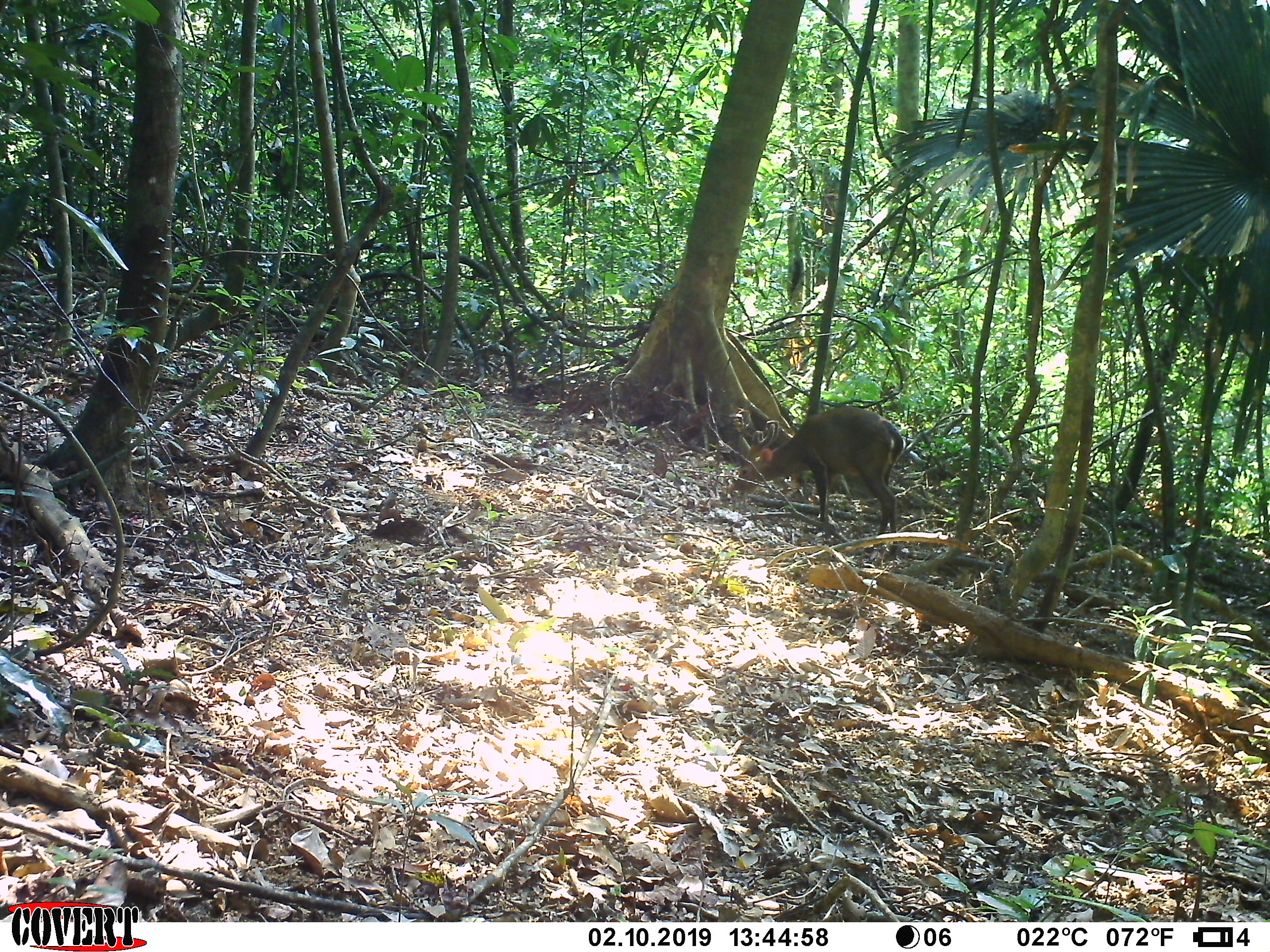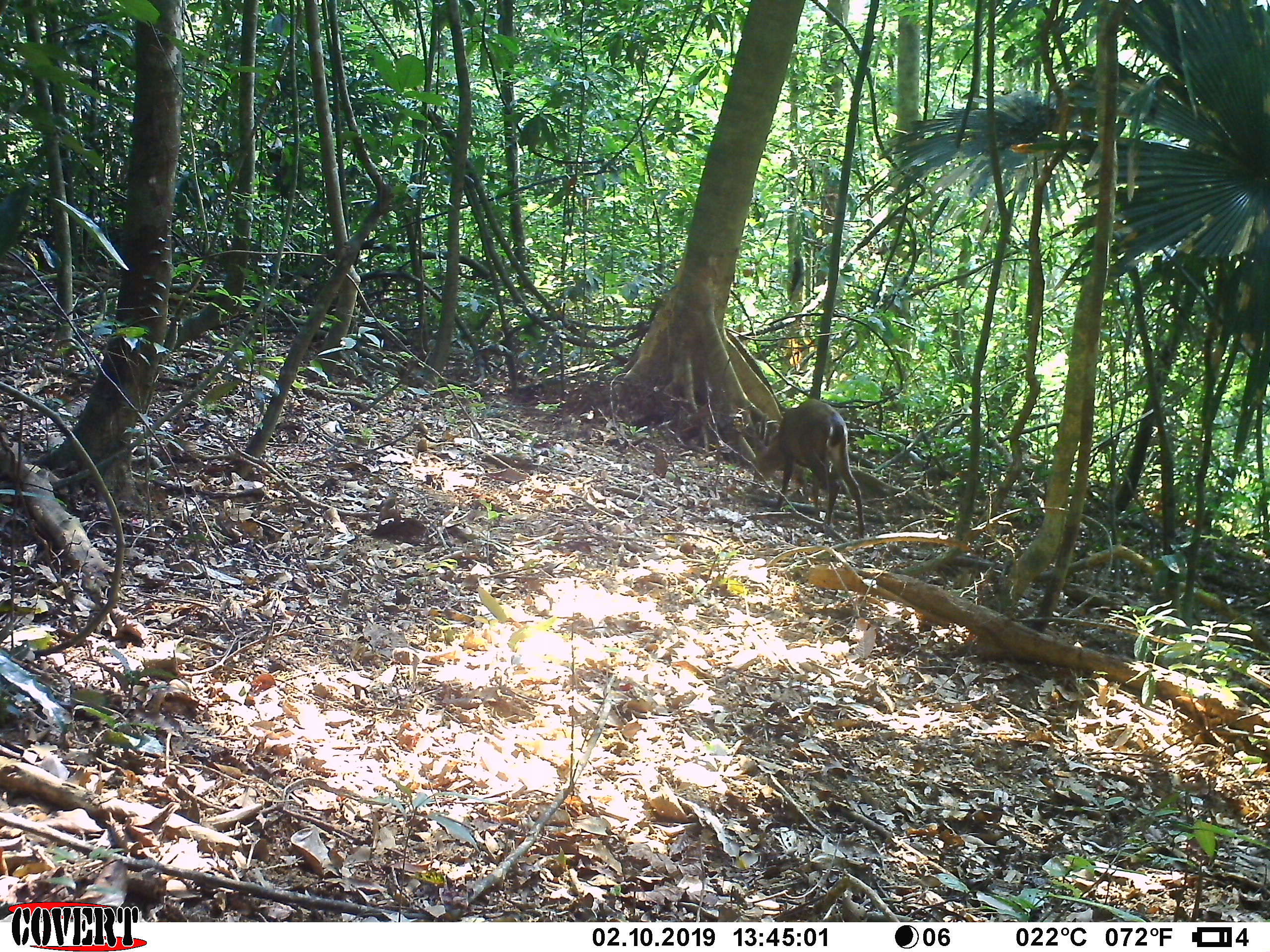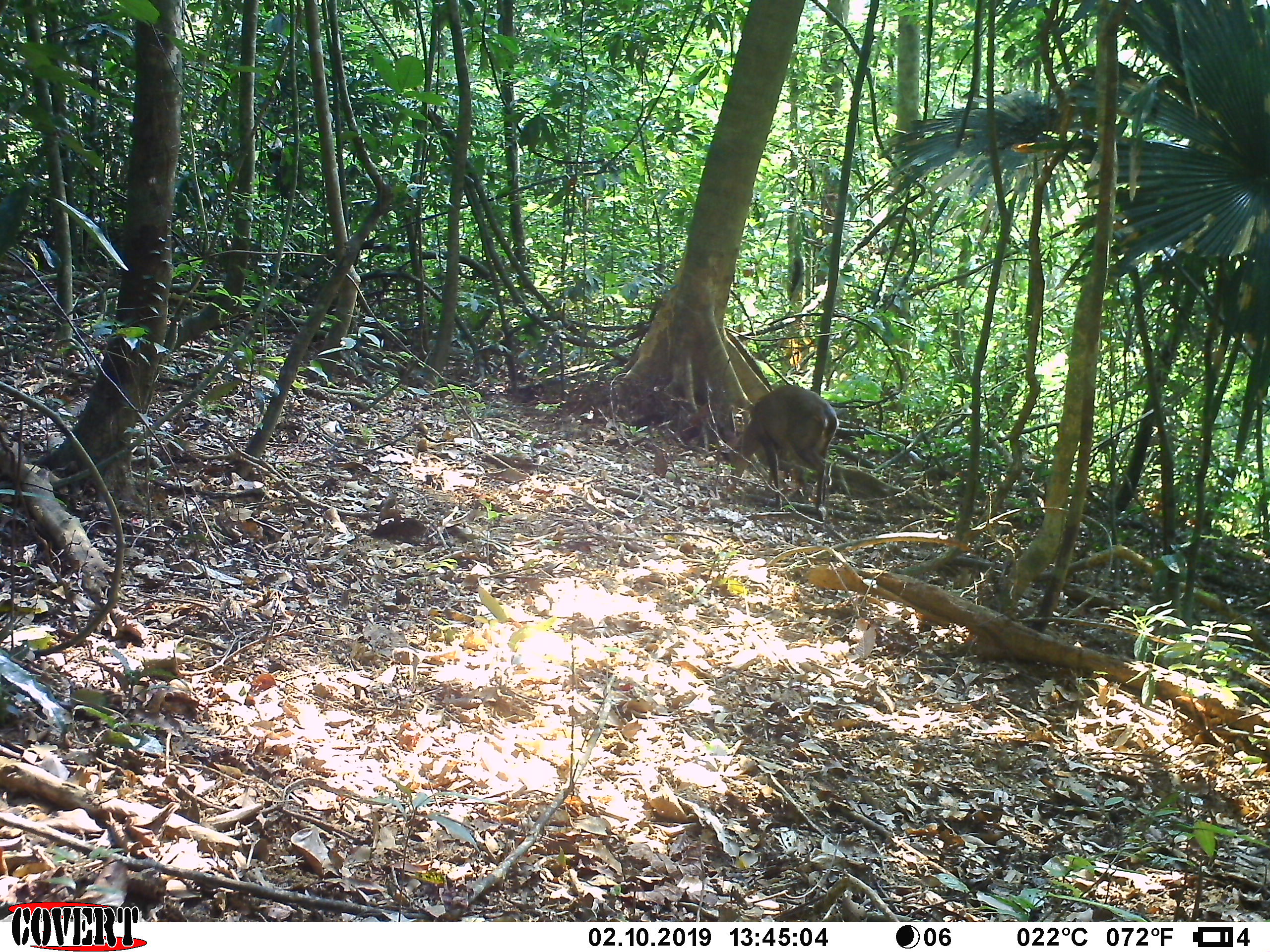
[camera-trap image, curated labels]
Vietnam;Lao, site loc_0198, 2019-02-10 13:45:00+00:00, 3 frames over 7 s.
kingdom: Animalia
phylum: Chordata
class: Mammalia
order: Artiodactyla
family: Cervidae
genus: Muntiacus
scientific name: Muntiacus vuquangensis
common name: large-antlered muntjac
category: large antlered muntjac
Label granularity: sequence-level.